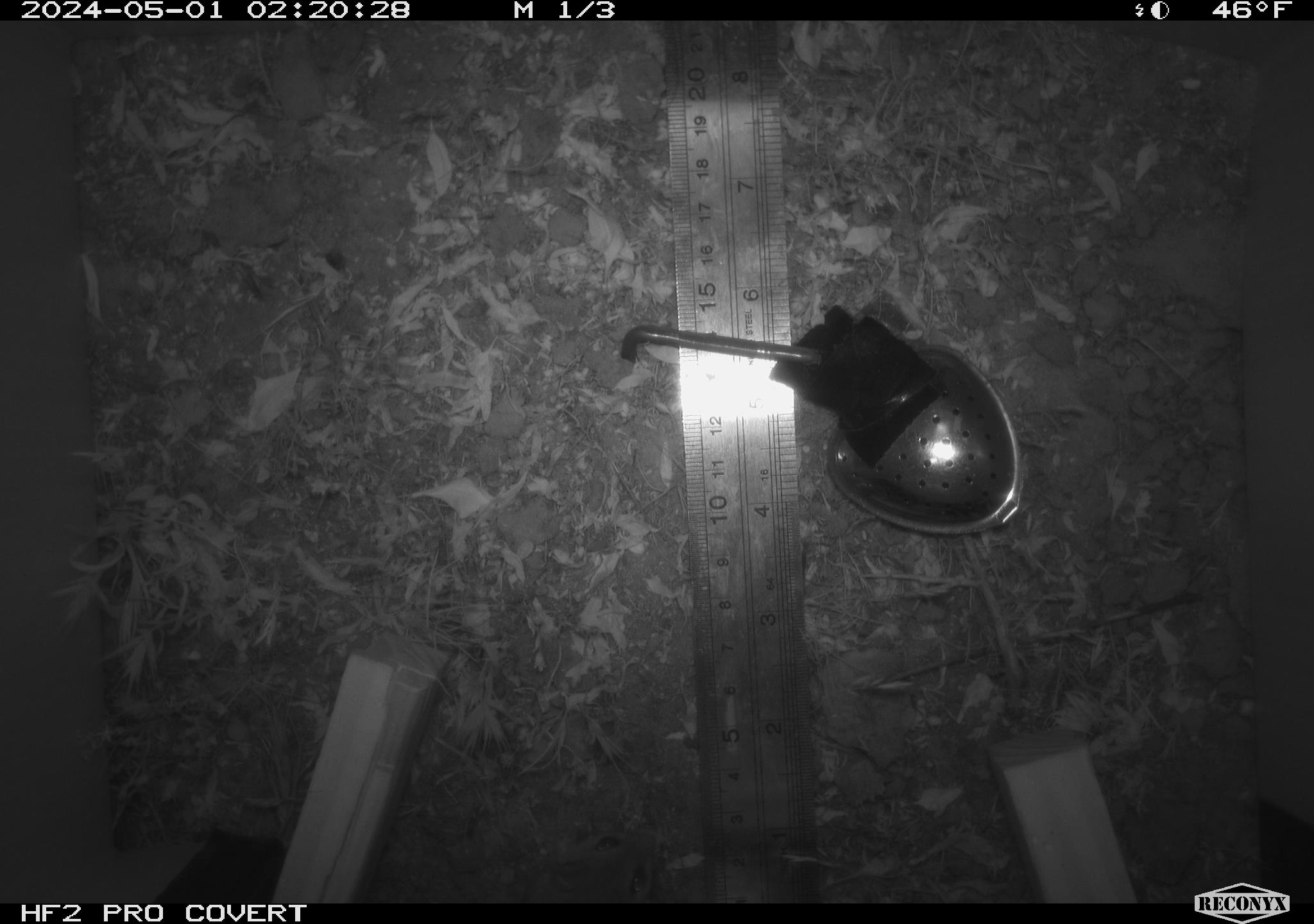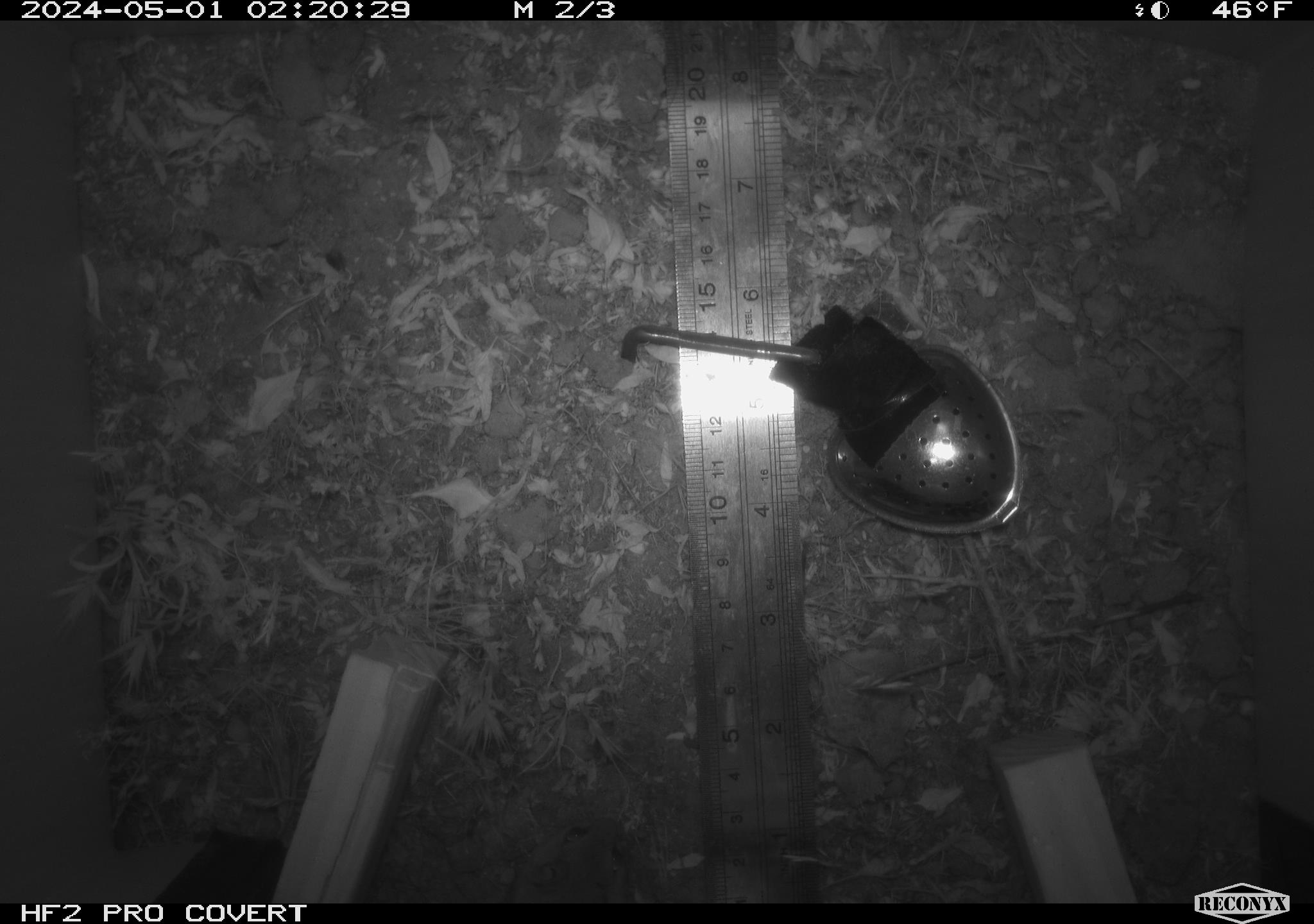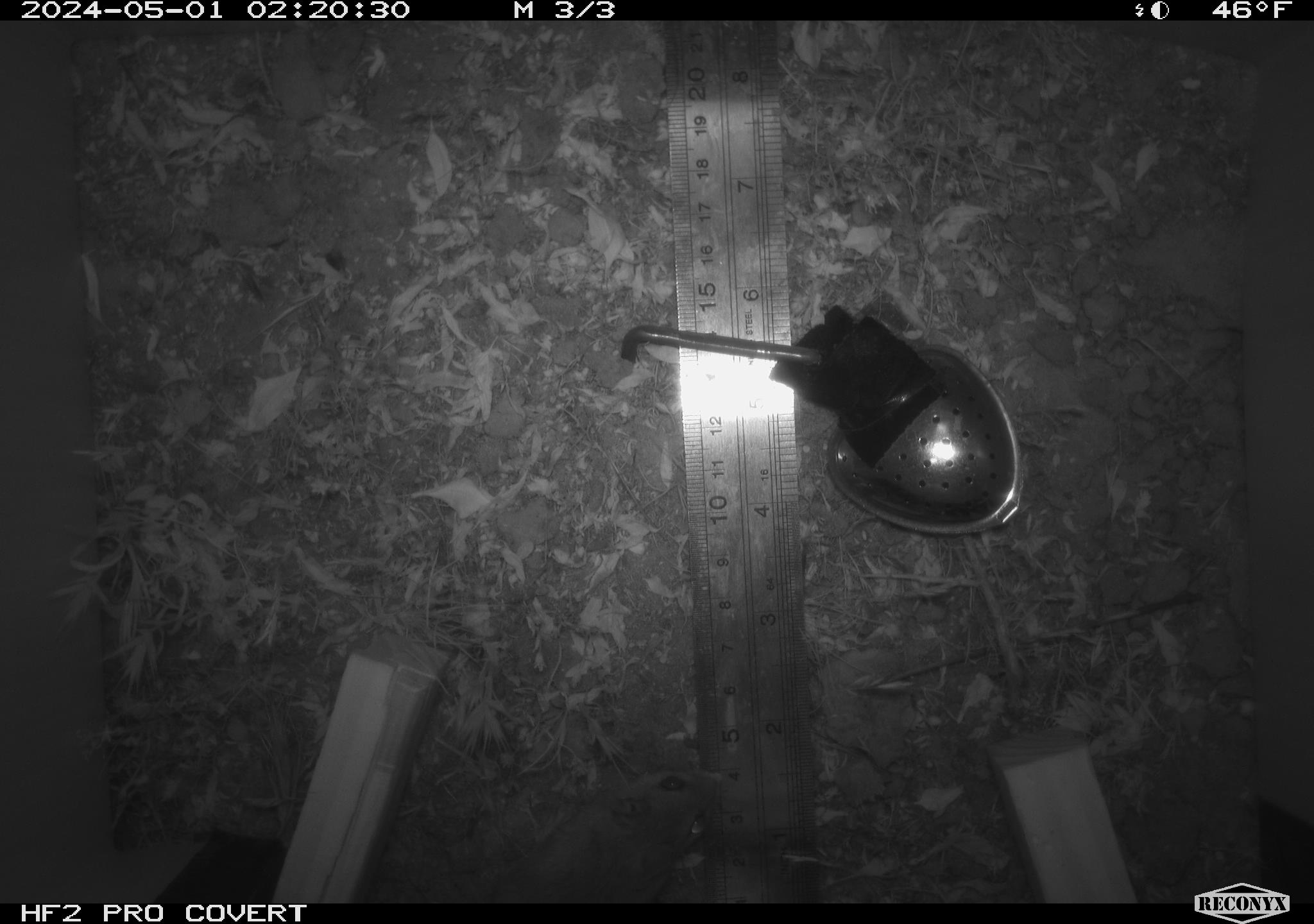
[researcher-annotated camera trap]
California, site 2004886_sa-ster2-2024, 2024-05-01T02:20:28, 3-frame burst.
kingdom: Animalia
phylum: Chordata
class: Mammalia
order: Rodentia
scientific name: Rodentia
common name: mouse species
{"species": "mouse species (Rodentia)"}